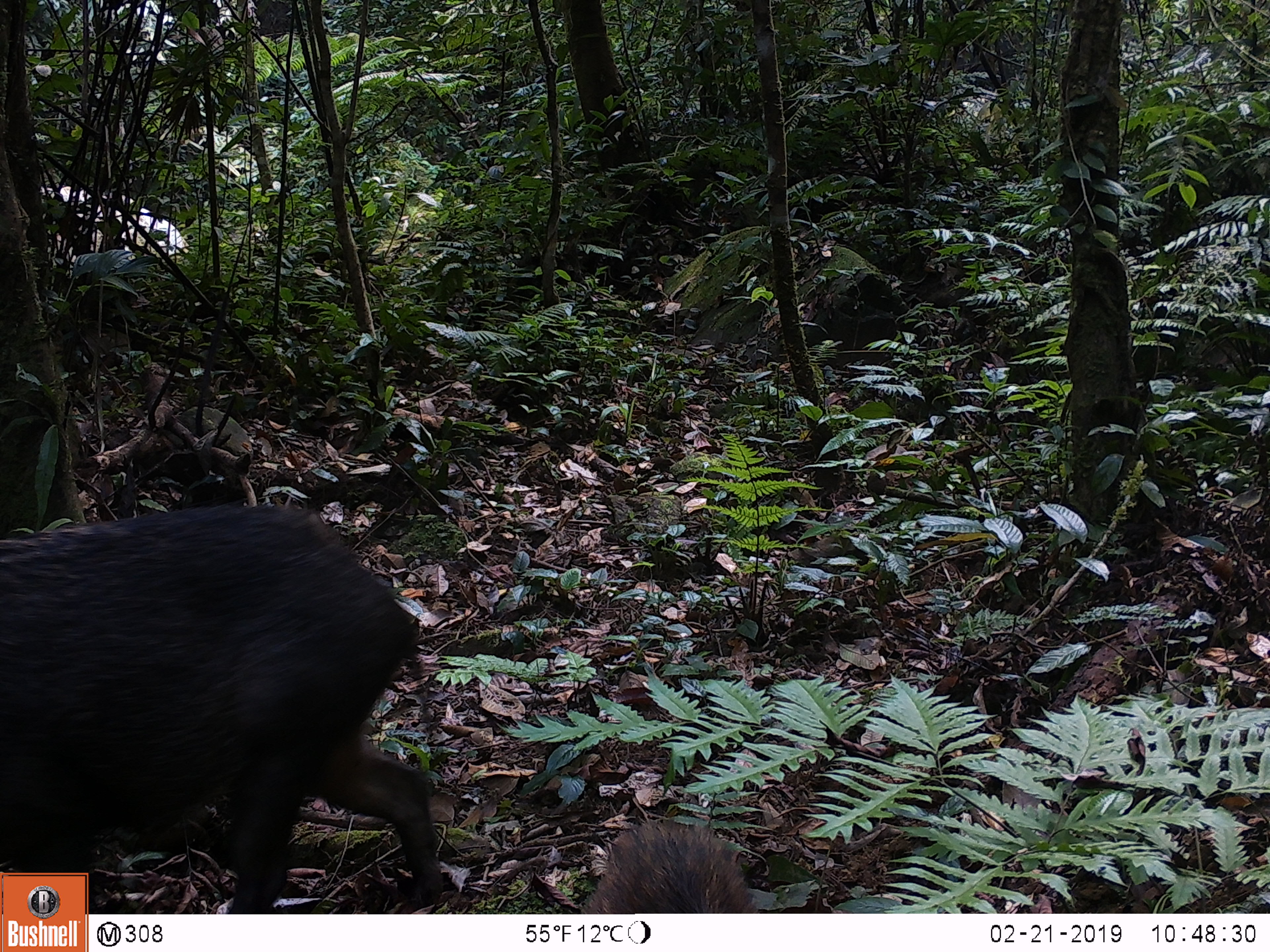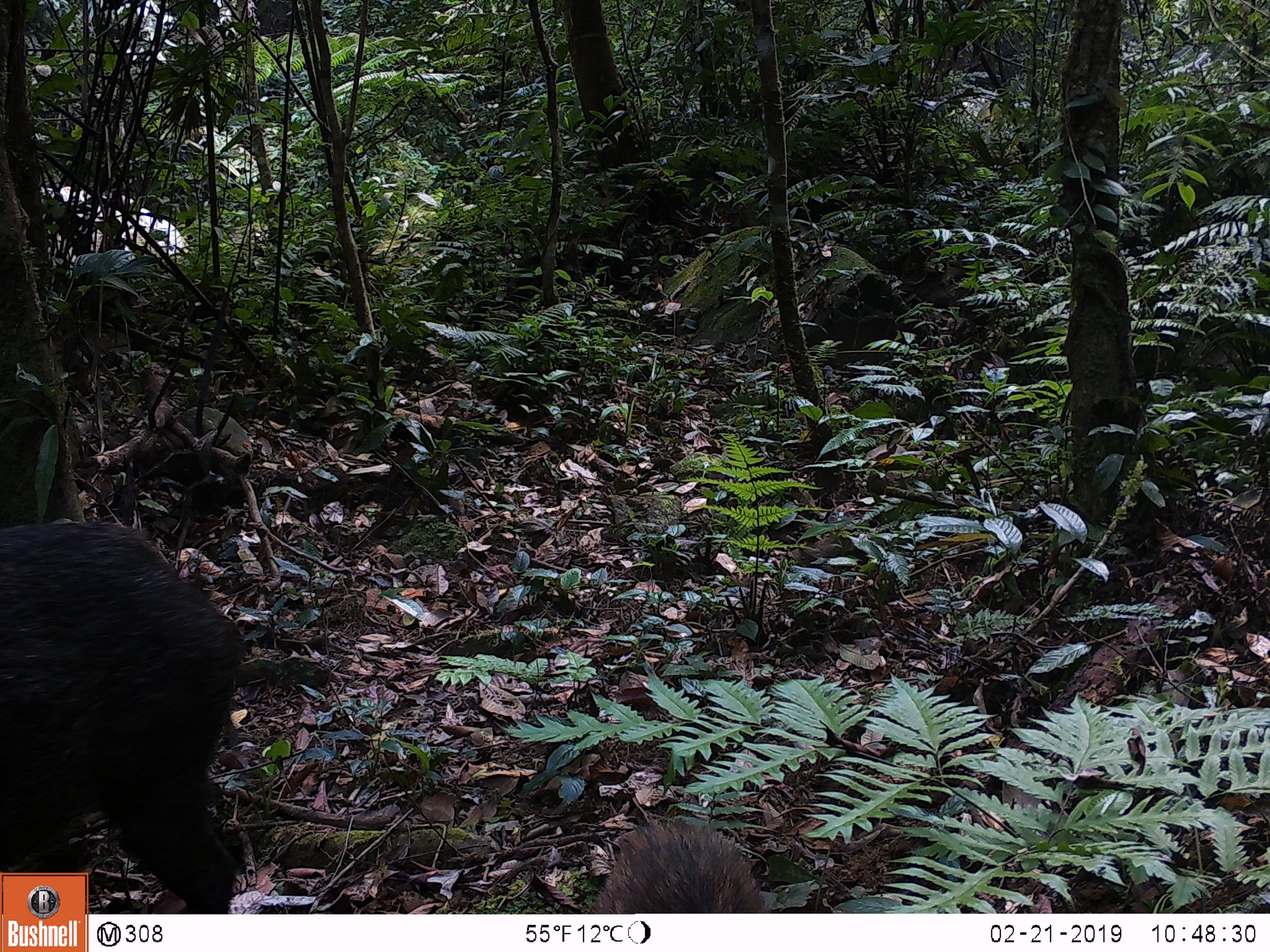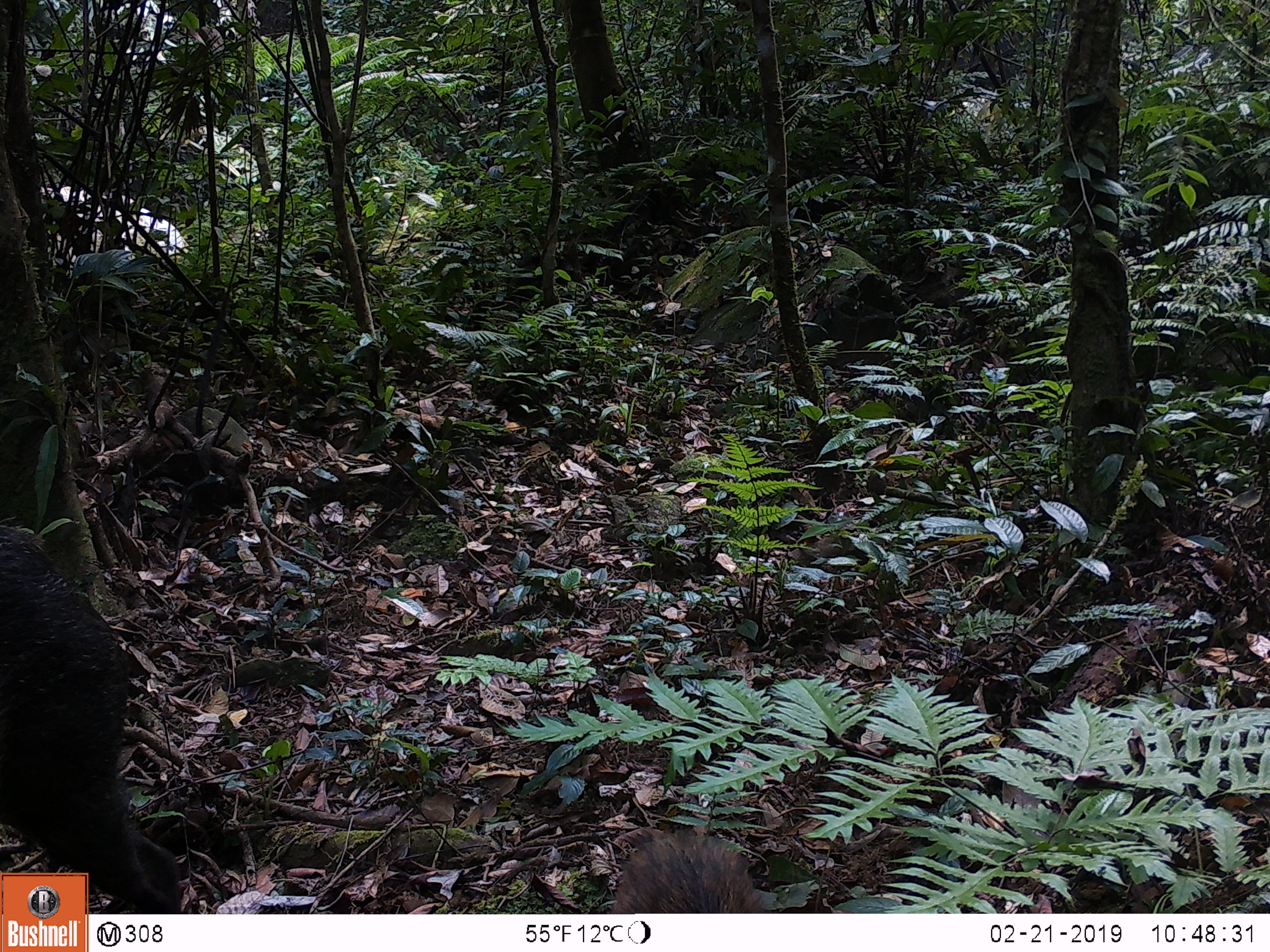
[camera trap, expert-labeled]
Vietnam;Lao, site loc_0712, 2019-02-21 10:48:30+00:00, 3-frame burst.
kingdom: Animalia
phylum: Chordata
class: Mammalia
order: Artiodactyla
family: Suidae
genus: Sus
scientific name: Sus scrofa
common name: eurasian wild pig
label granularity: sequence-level